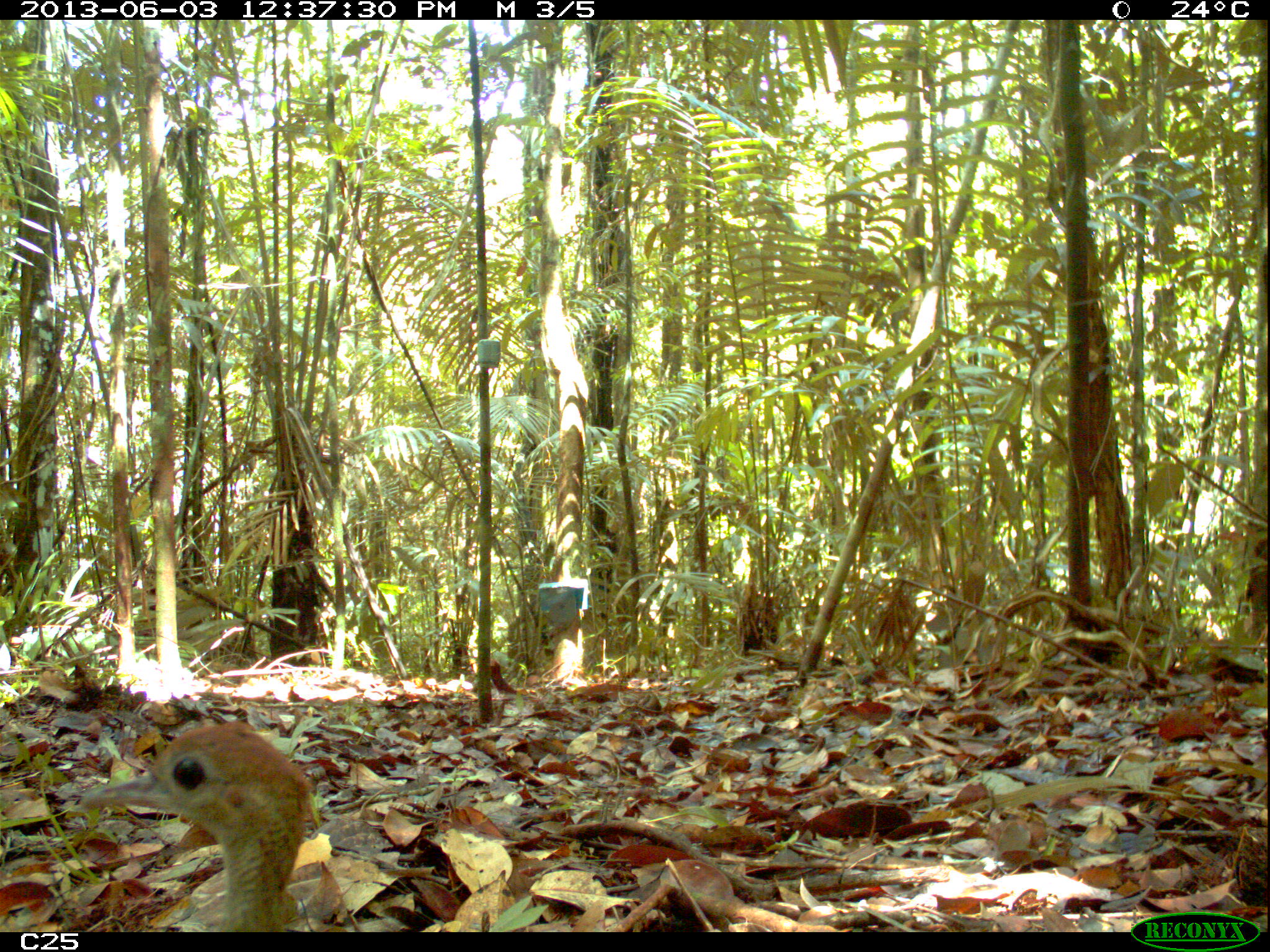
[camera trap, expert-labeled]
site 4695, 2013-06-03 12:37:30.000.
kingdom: Animalia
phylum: Chordata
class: Aves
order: Tinamiformes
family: Tinamidae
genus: Tinamus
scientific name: Tinamus major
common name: great tinamou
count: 1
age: adult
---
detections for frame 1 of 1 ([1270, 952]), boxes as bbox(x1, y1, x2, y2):
tinamus major: bbox(80, 719, 333, 929)